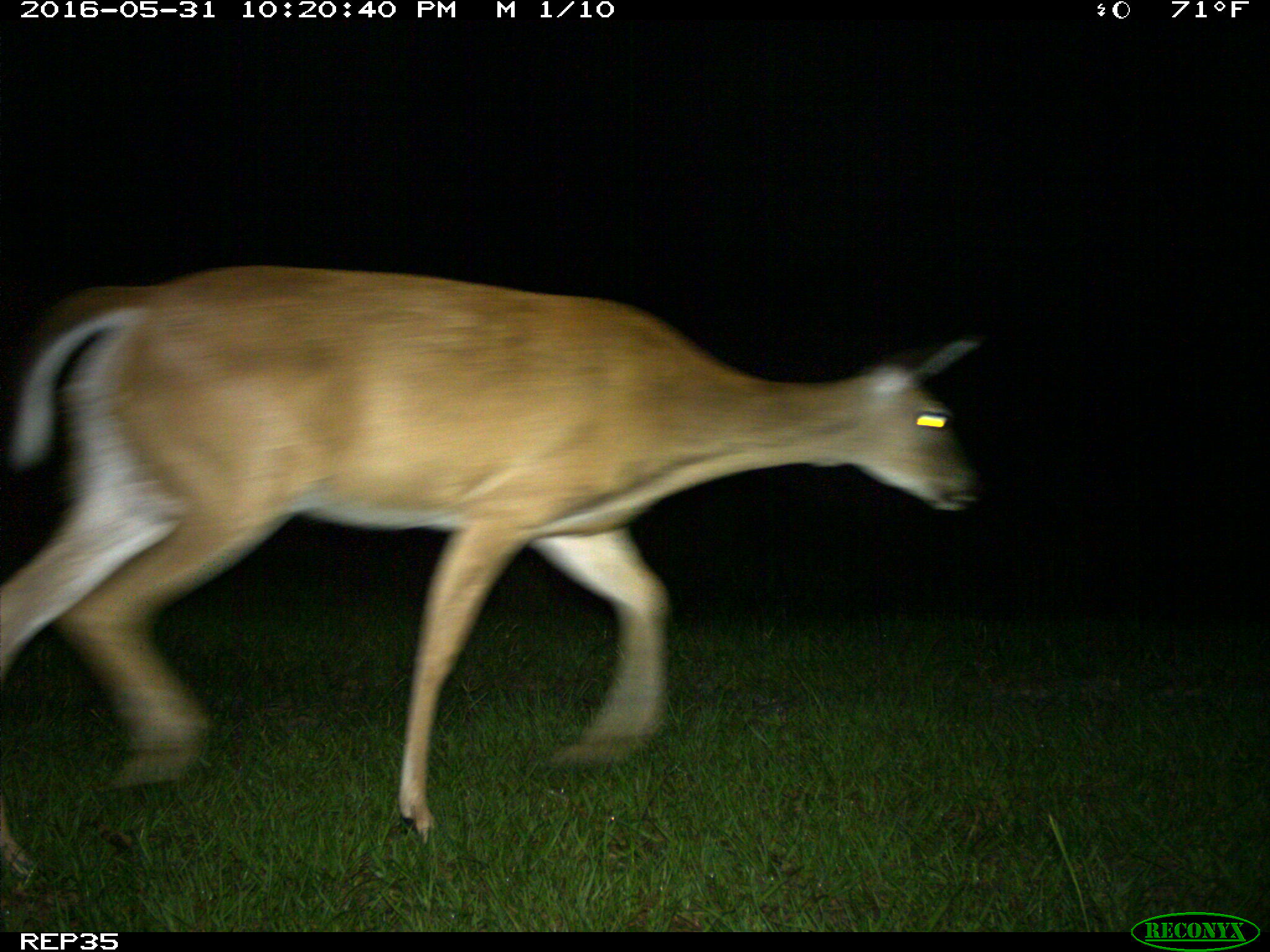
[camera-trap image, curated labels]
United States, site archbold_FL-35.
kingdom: Animalia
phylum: Chordata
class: Mammalia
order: Artiodactyla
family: Cervidae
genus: Odocoileus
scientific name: Odocoileus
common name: deer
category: unidentified deer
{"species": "unidentified deer (deer) (Odocoileus)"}